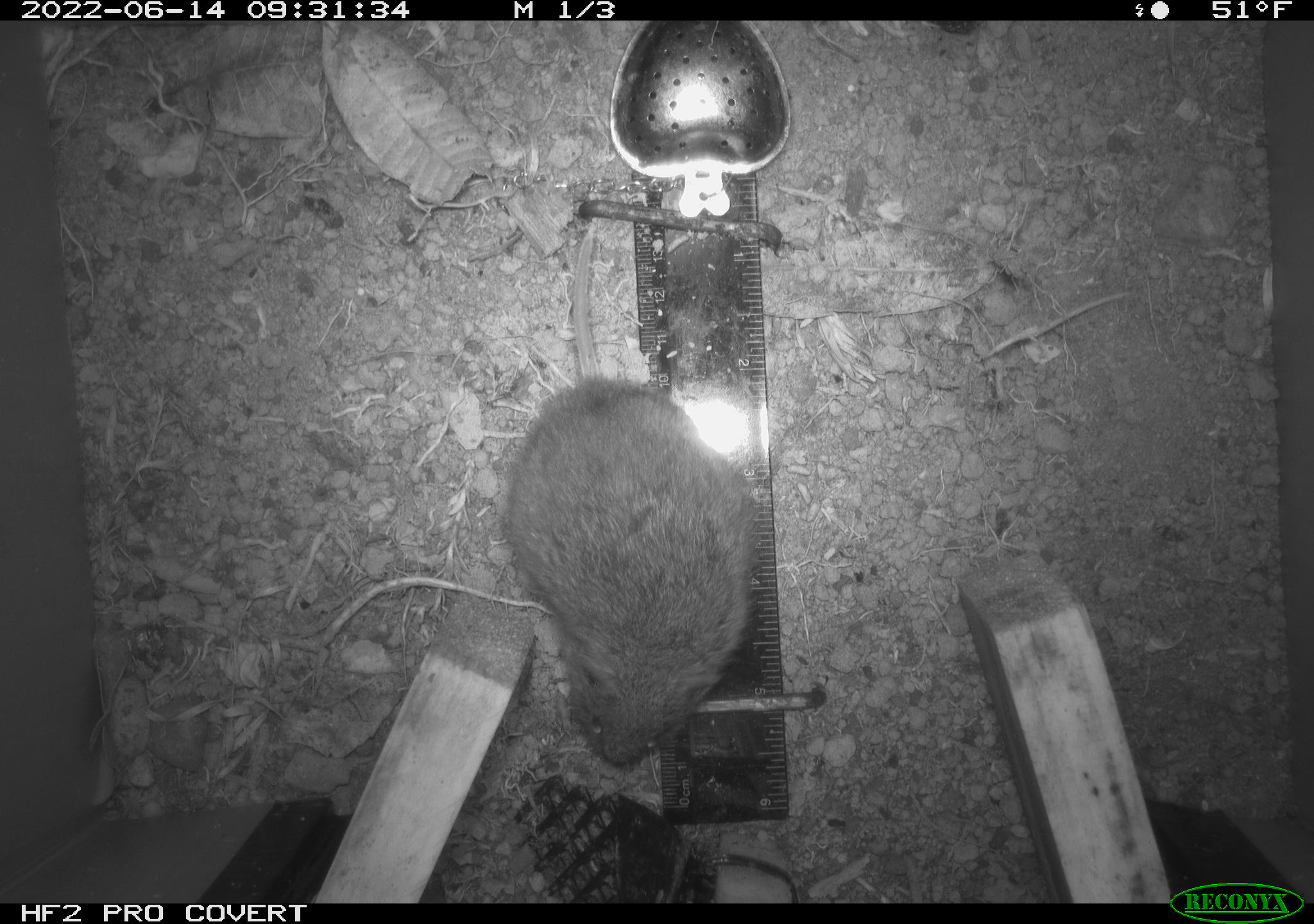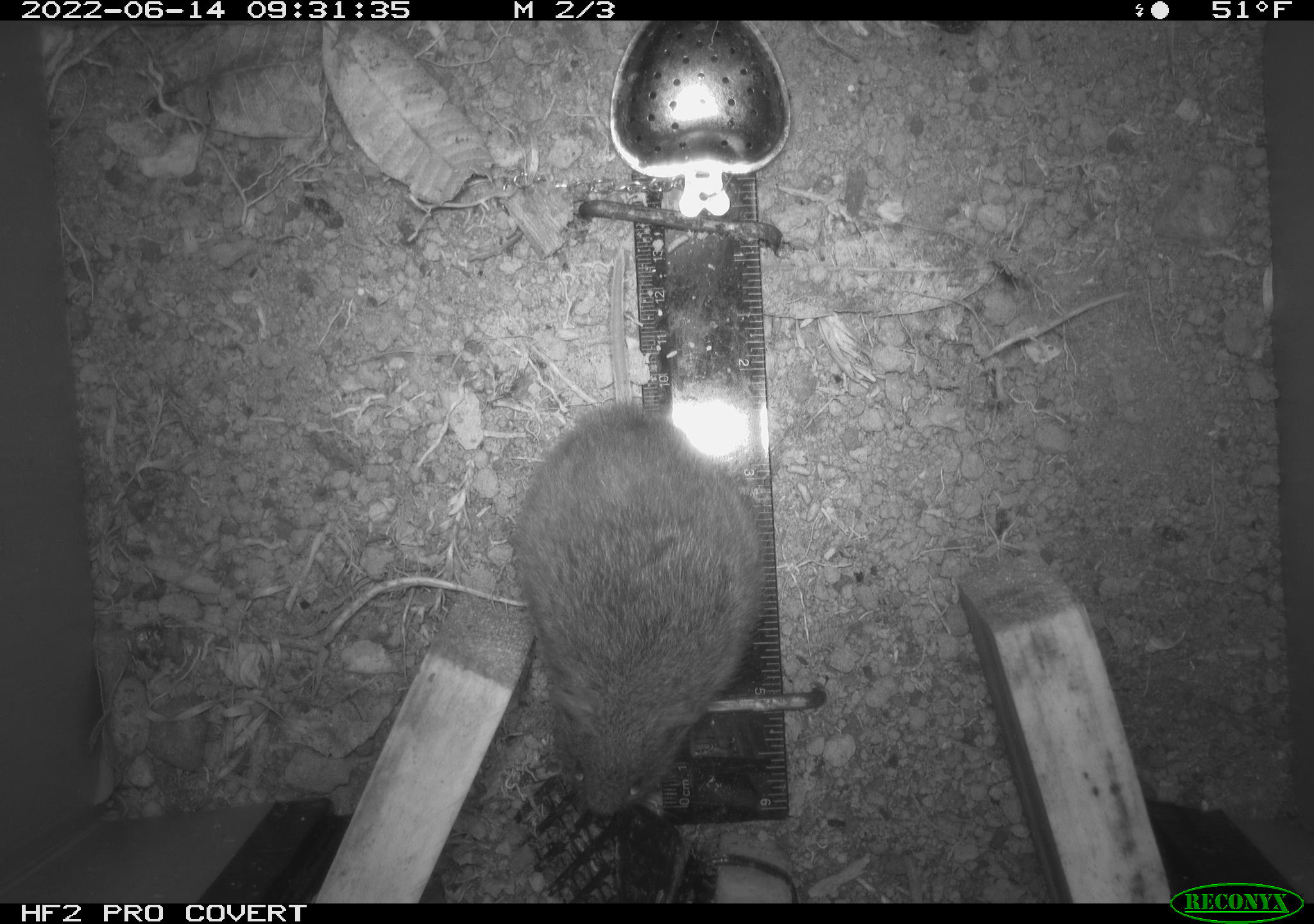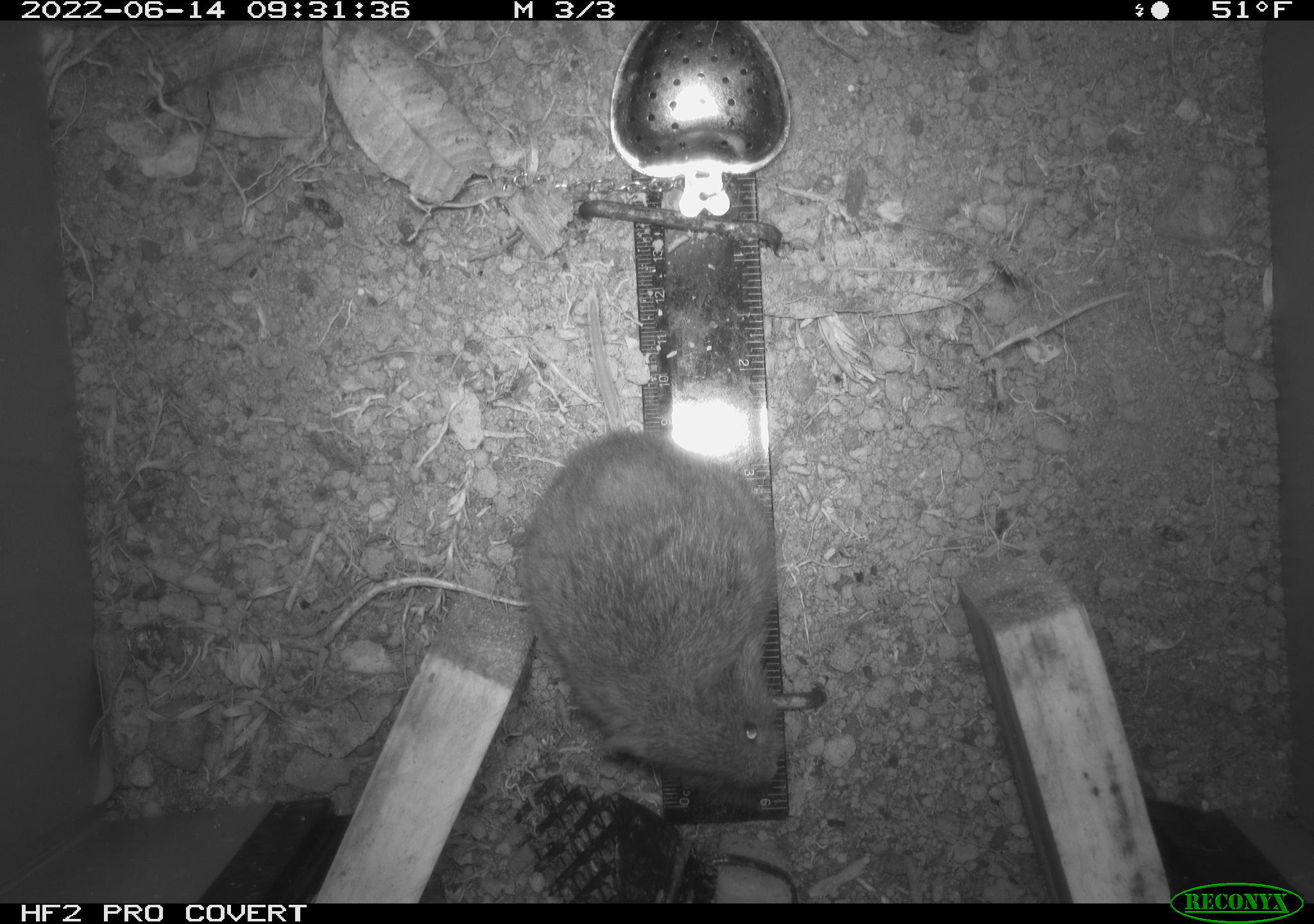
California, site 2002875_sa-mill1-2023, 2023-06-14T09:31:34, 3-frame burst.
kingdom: Animalia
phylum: Chordata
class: Mammalia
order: Rodentia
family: Cricetidae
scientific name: Arvicolinae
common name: voles, lemmings, and muskrats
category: arvicolinae subfamily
Arvicolinae subfamily (voles, lemmings, and muskrats) (Arvicolinae).